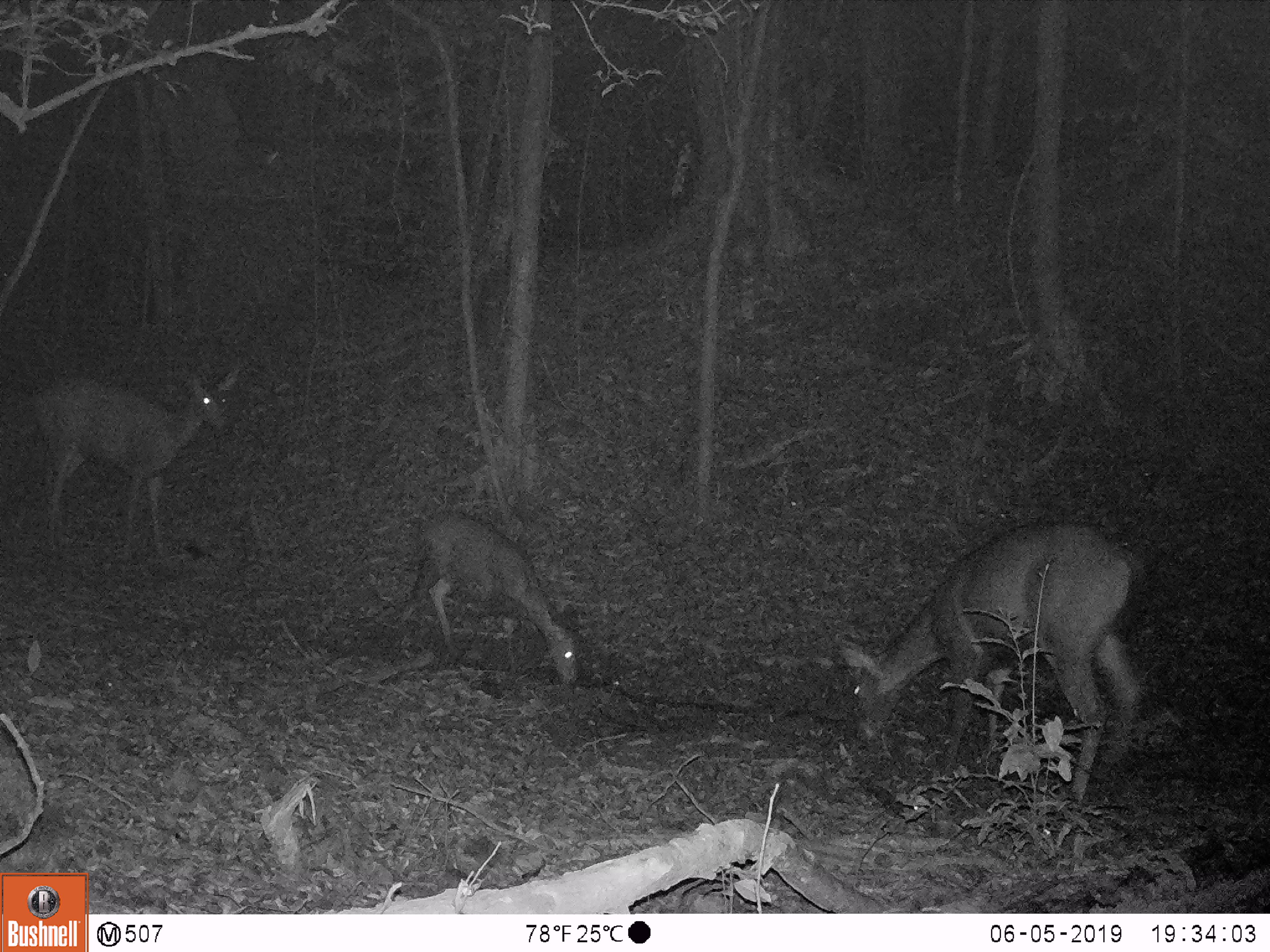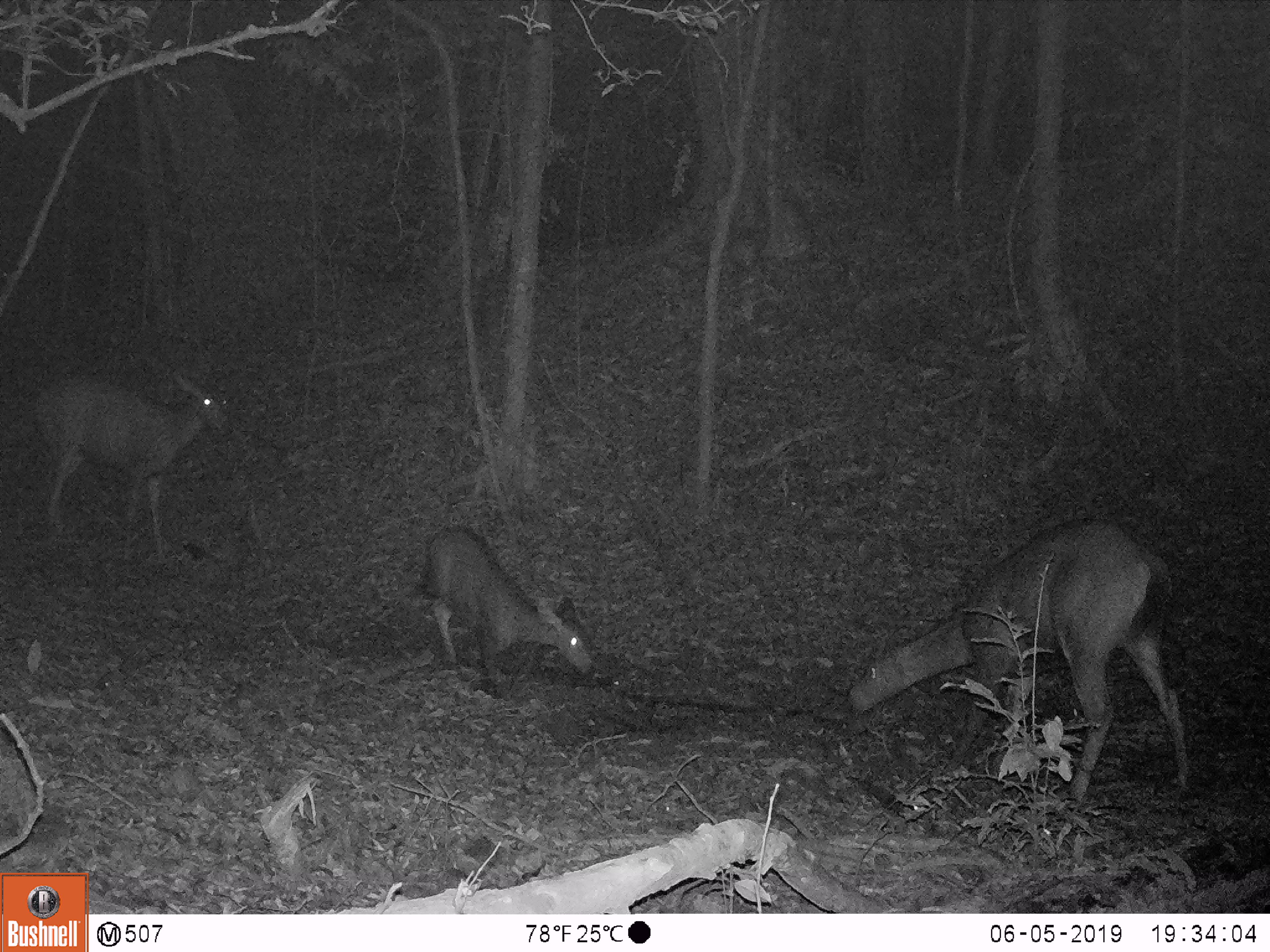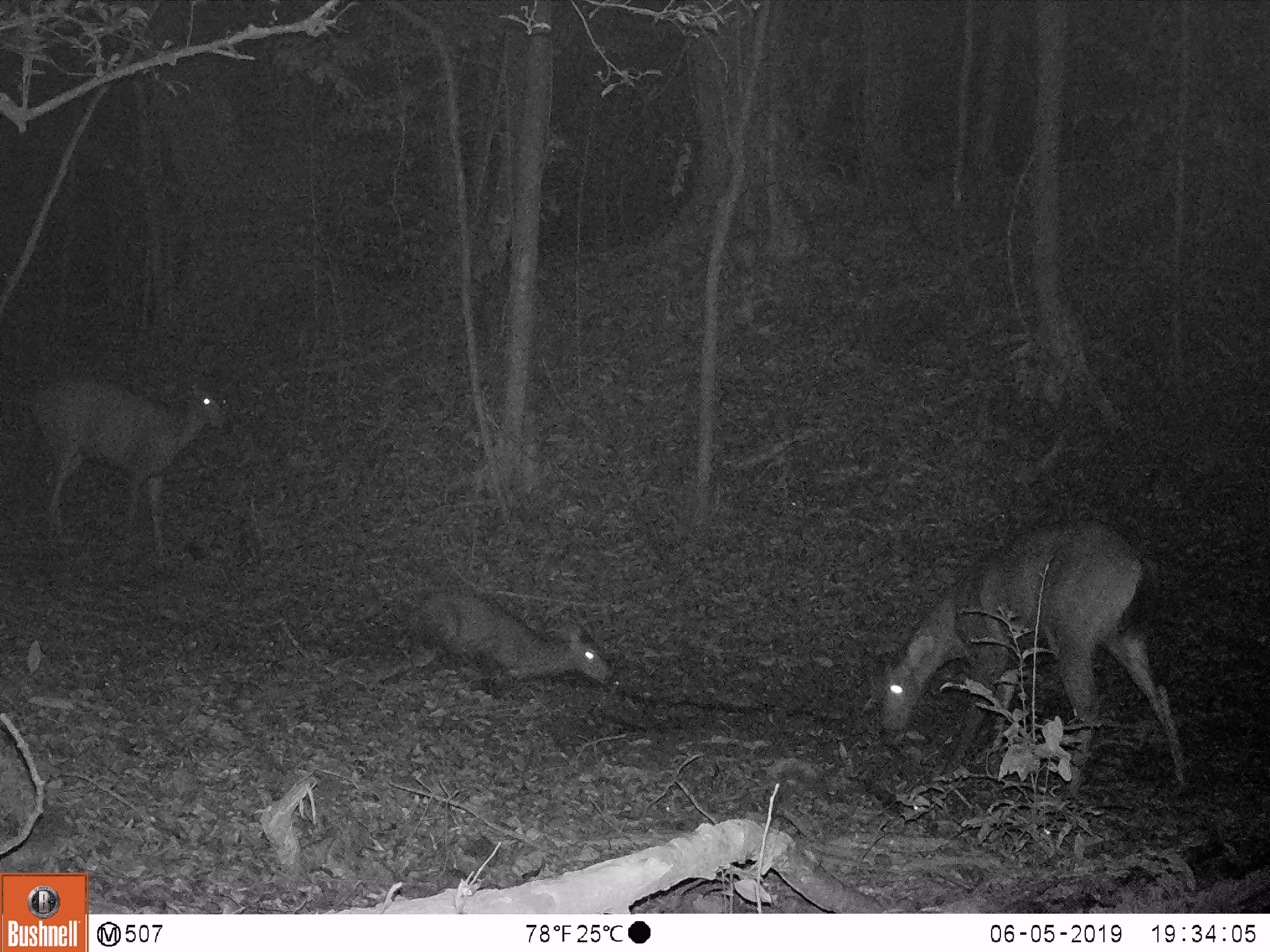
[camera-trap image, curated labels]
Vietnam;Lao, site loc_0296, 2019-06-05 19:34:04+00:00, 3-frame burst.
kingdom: Animalia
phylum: Chordata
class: Mammalia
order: Artiodactyla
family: Cervidae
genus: Rusa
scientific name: Rusa unicolor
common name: sambar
Sambar (Rusa unicolor). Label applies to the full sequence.